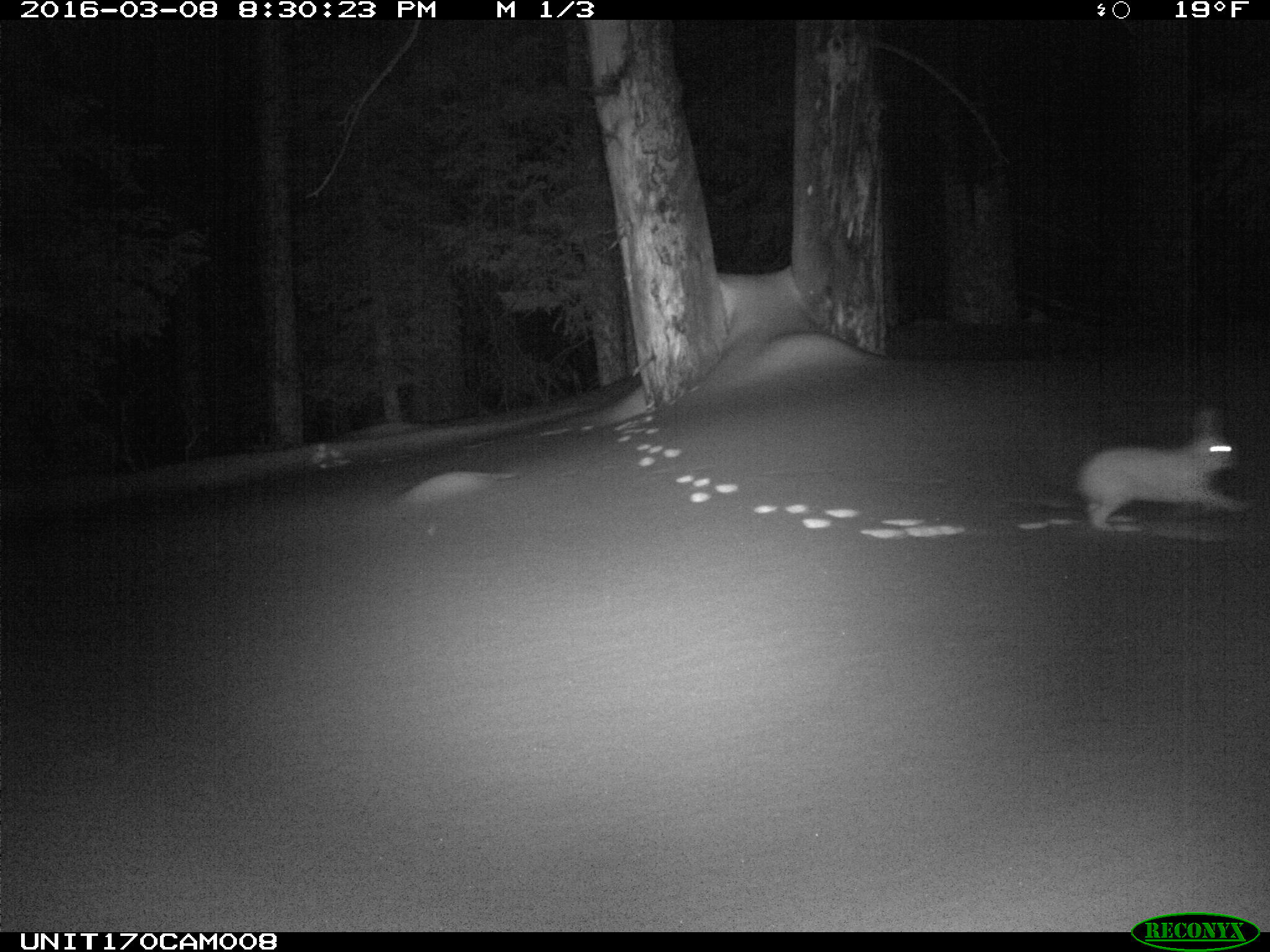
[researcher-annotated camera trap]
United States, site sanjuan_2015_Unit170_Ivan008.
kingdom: Animalia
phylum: Chordata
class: Mammalia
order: Lagomorpha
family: Leporidae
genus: Lepus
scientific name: Lepus americanus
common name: snowshoe hare